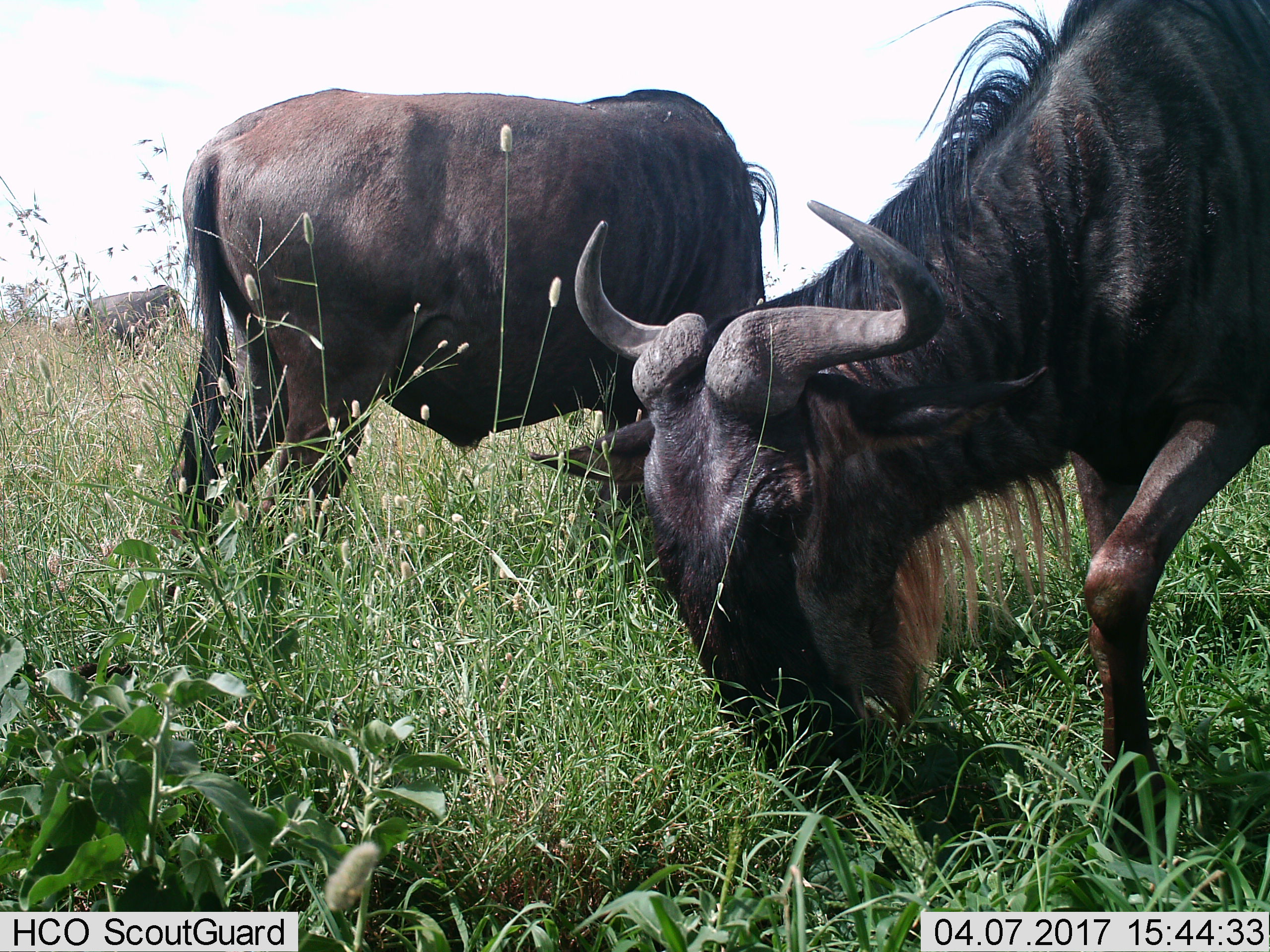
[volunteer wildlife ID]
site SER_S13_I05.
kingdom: Animalia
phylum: Chordata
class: Mammalia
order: Artiodactyla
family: Bovidae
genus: Connochaetes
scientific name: Connochaetes taurinus taurinus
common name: blue wildebeest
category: wildebeestblue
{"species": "wildebeestblue (blue wildebeest) (Connochaetes taurinus taurinus)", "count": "2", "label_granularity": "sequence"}